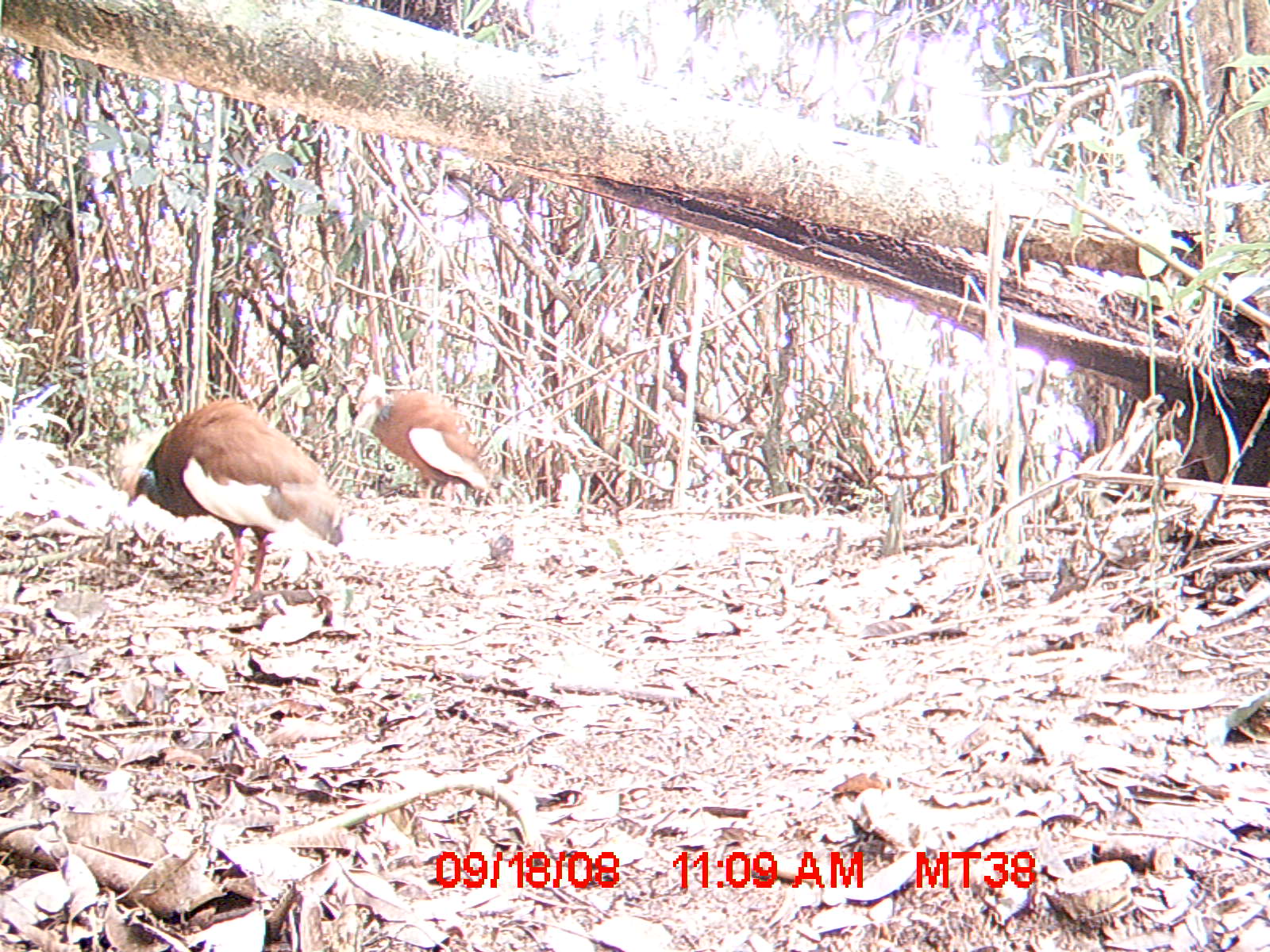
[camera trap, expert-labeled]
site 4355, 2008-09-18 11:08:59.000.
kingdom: Animalia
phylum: Chordata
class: Aves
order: Cuculiformes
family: Cuculidae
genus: Coua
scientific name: Coua serriana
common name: red-breasted coua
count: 2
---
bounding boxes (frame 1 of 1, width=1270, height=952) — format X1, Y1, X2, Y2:
coua serriana: 103, 395, 345, 602; 352, 372, 487, 499